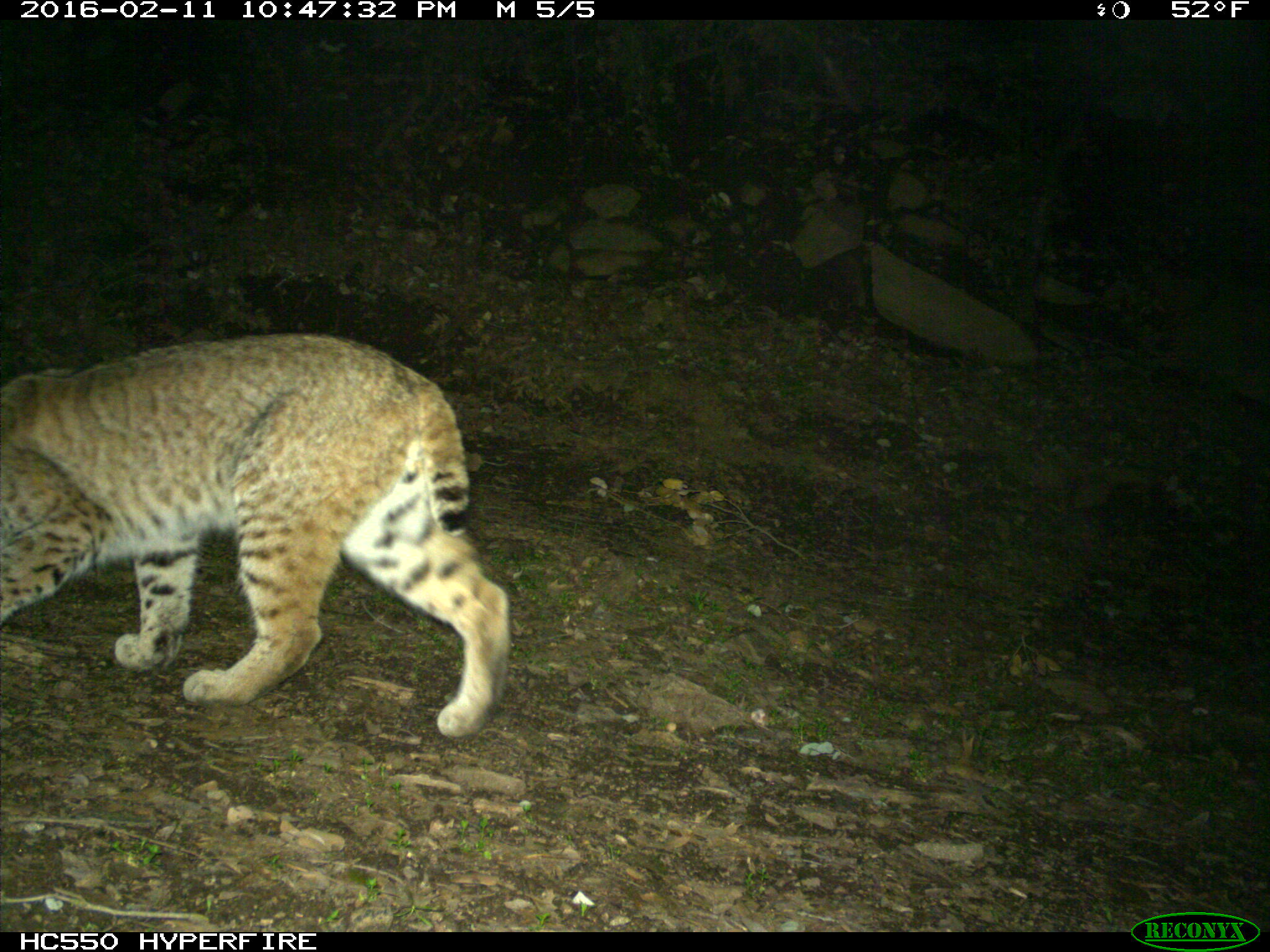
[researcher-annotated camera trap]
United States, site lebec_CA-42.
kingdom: Animalia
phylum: Chordata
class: Mammalia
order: Carnivora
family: Felidae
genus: Lynx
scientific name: Lynx rufus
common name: bobcat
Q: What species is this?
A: Lynx rufus (bobcat).